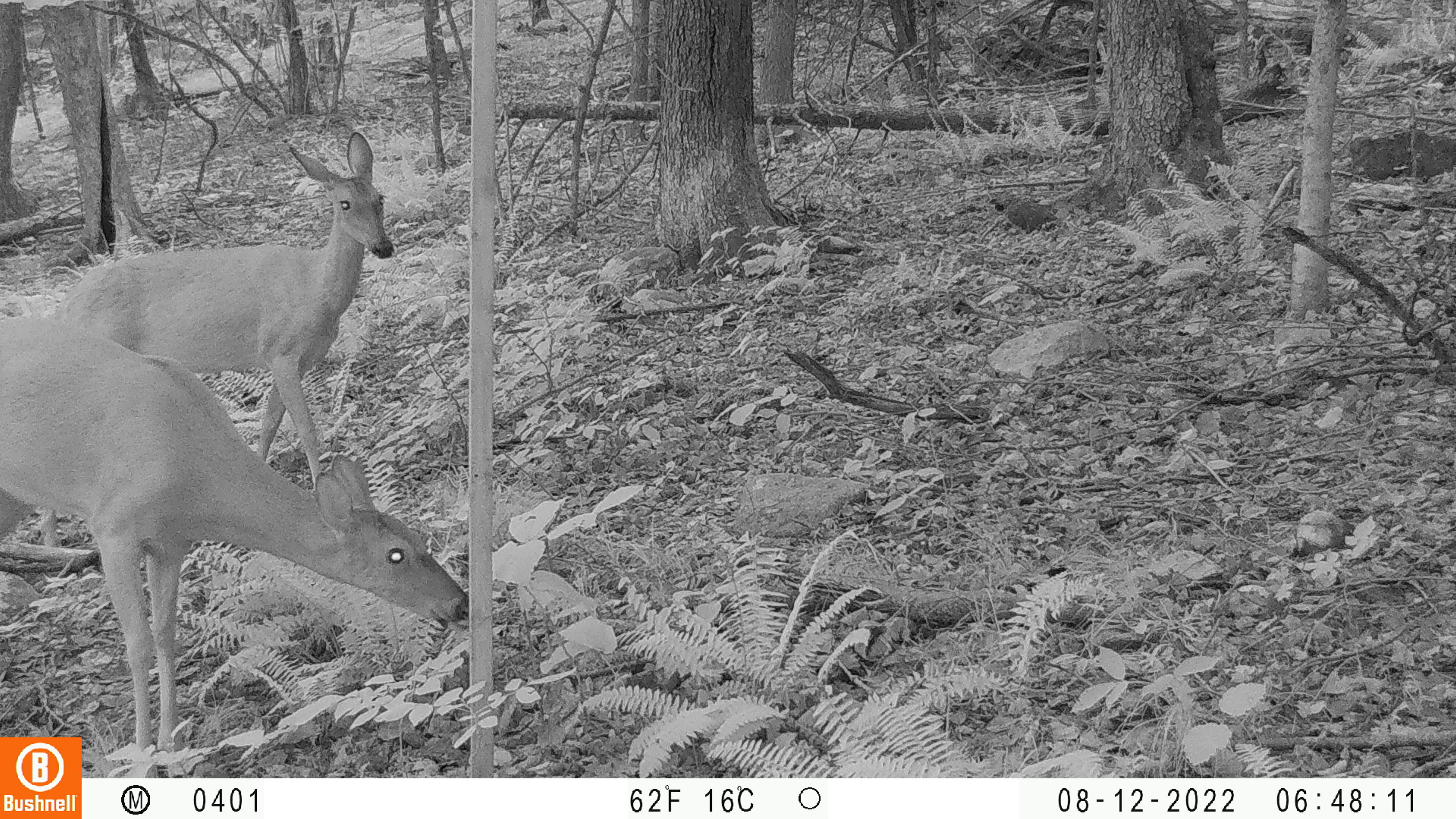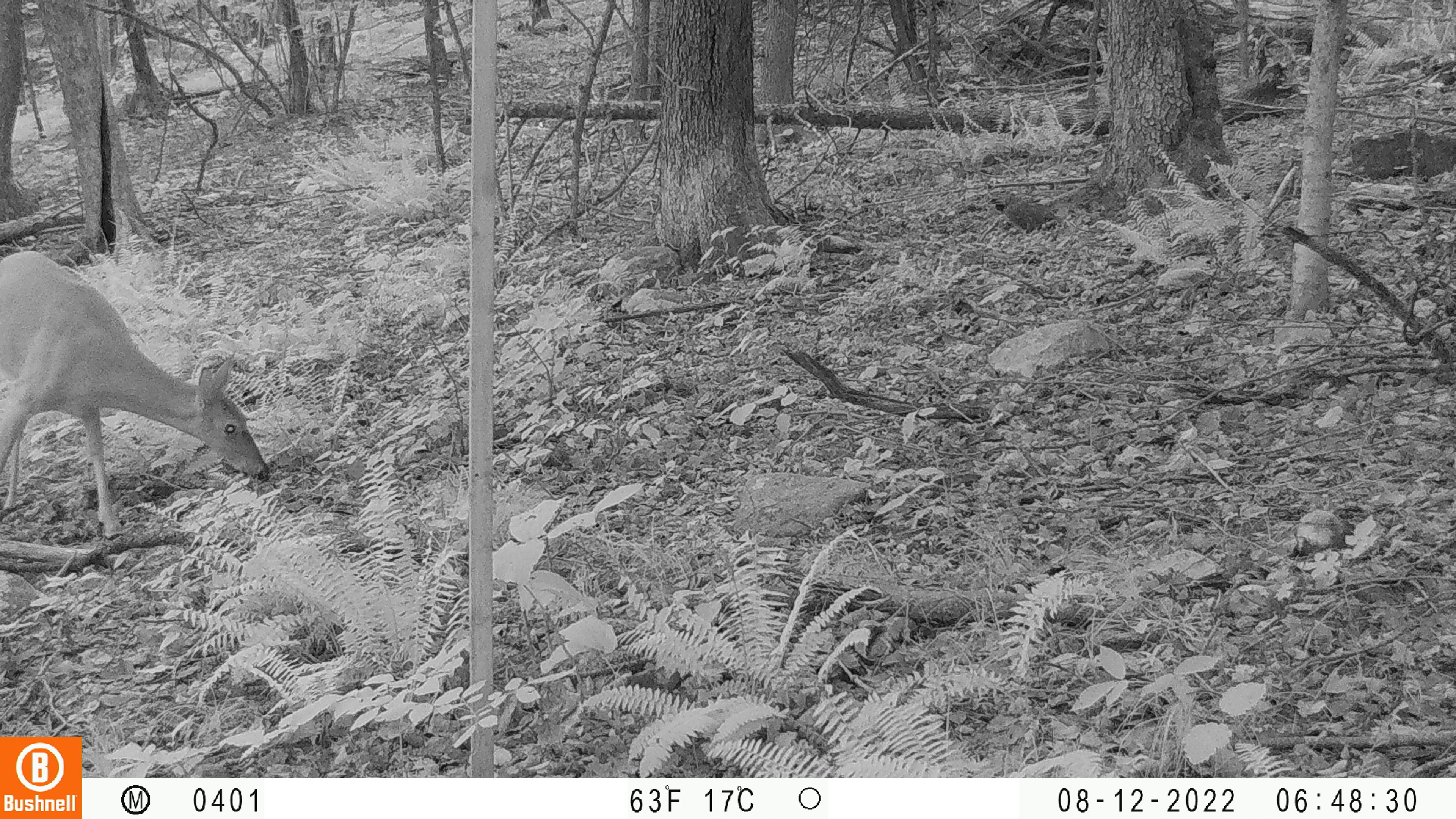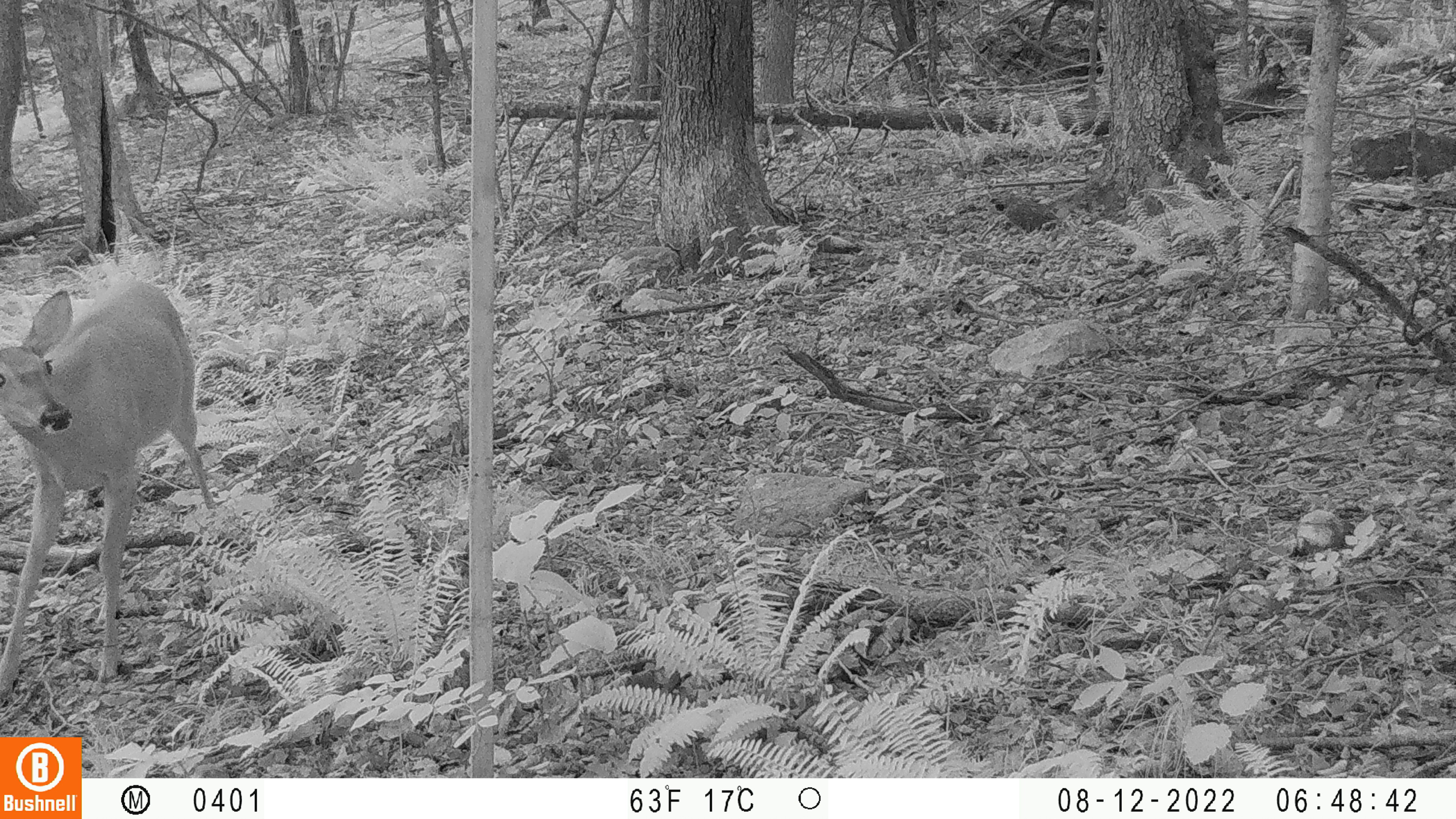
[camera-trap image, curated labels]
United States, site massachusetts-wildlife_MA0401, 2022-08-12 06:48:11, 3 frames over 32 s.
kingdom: Animalia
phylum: Chordata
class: Mammalia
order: Artiodactyla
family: Cervidae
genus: Odocoileus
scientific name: Odocoileus virginianus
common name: white-tailed deer